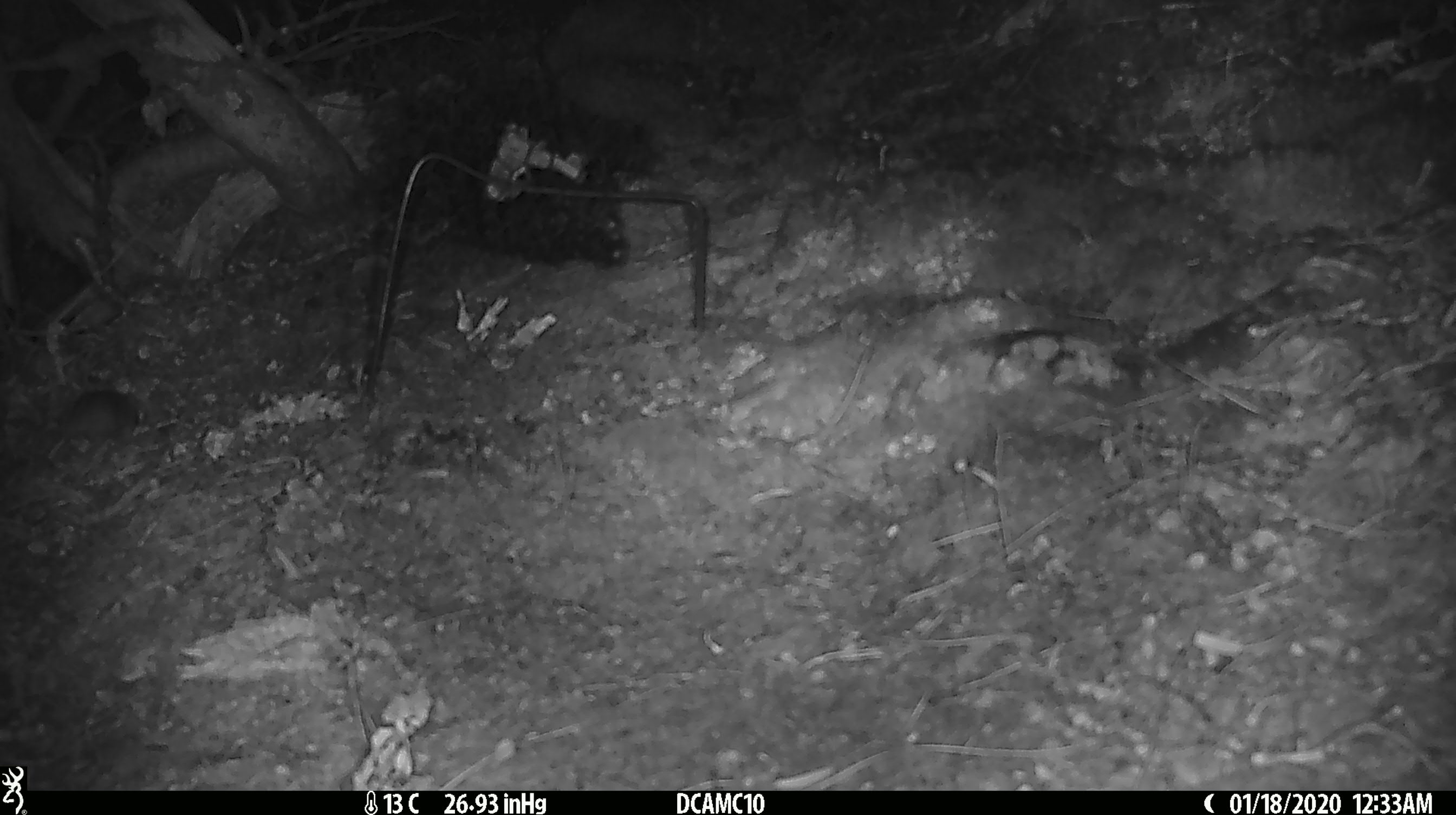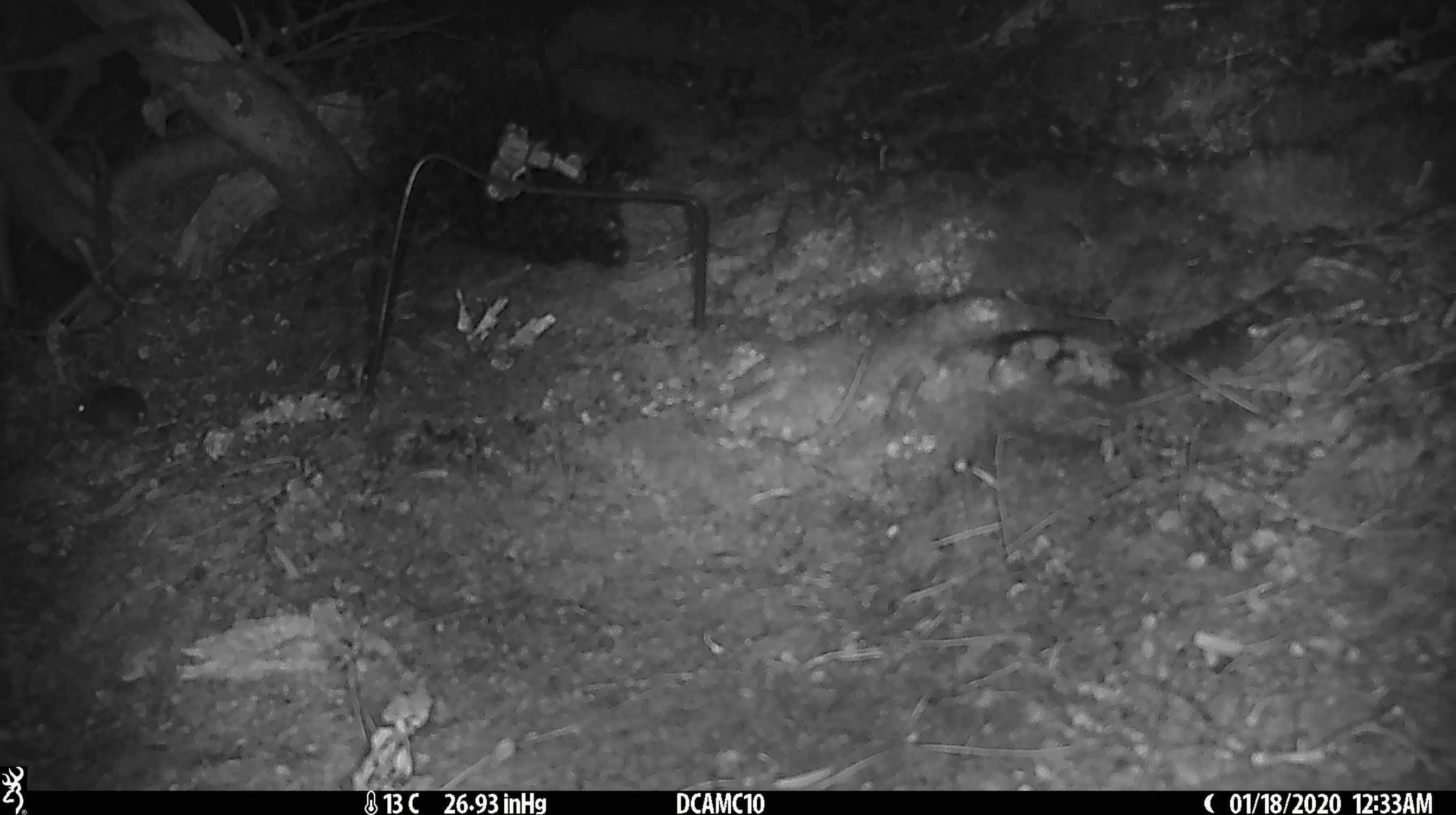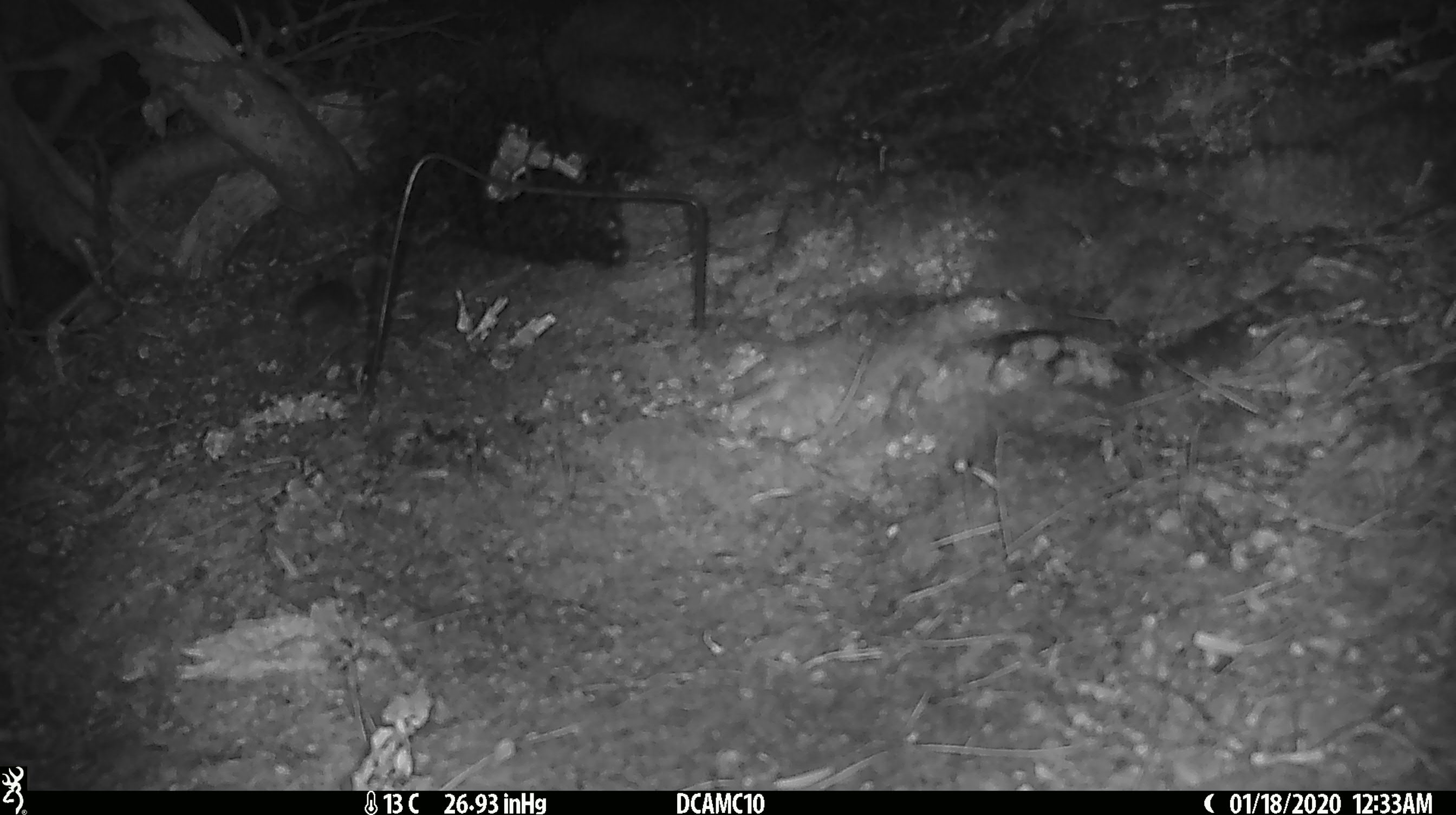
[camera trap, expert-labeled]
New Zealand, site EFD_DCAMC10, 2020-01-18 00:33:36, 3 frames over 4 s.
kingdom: Animalia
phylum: Chordata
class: Mammalia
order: Rodentia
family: Muridae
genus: Mus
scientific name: Mus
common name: mouse